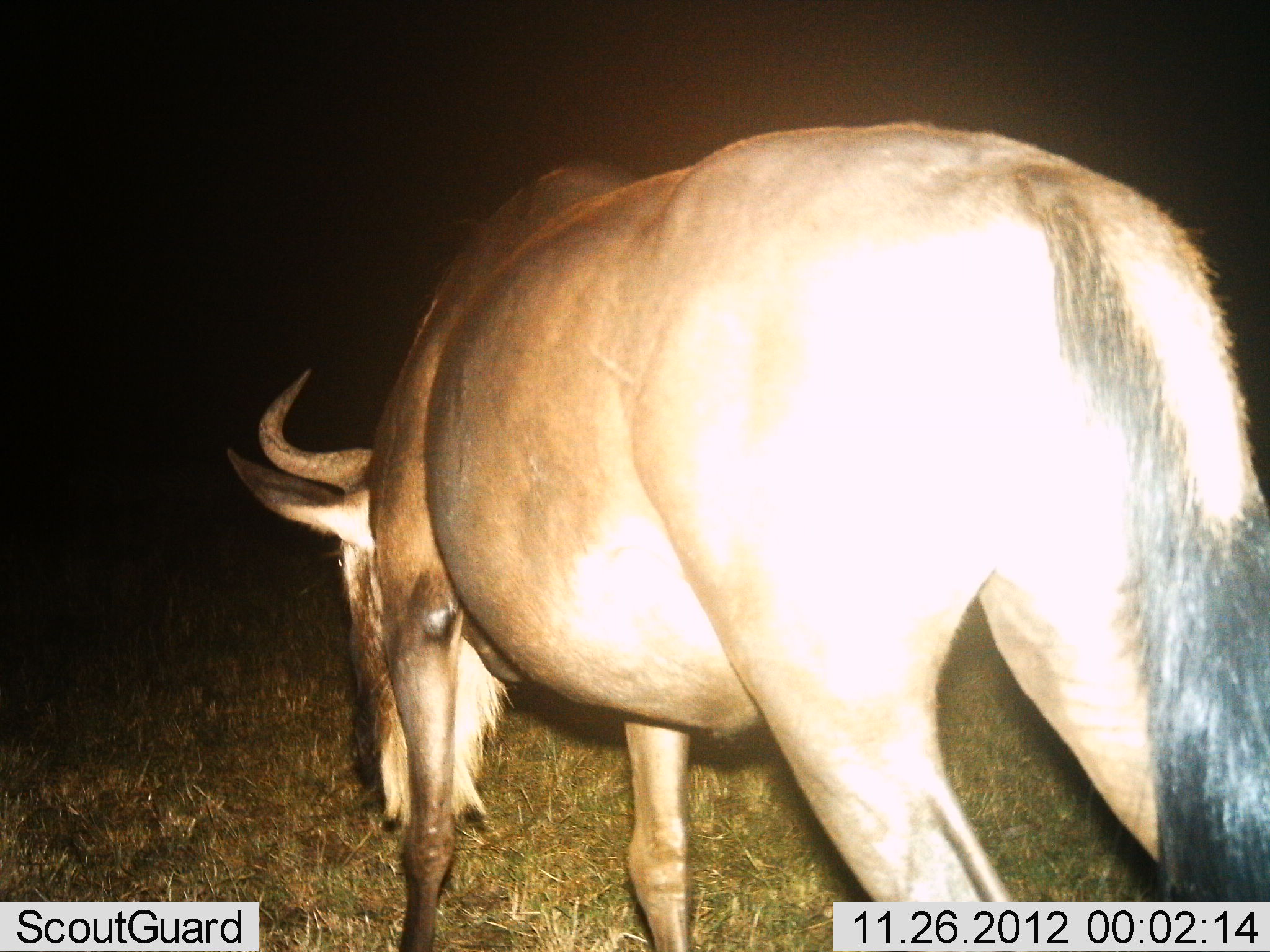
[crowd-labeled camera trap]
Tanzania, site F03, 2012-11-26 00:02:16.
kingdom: Animalia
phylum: Chordata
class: Mammalia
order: Artiodactyla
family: Bovidae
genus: Connochaetes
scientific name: Connochaetes taurinus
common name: blue wildebeest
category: wildebeest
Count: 1.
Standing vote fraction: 42%.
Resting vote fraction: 0%.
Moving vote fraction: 16%.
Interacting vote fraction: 0%.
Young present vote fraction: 0%.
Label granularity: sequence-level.